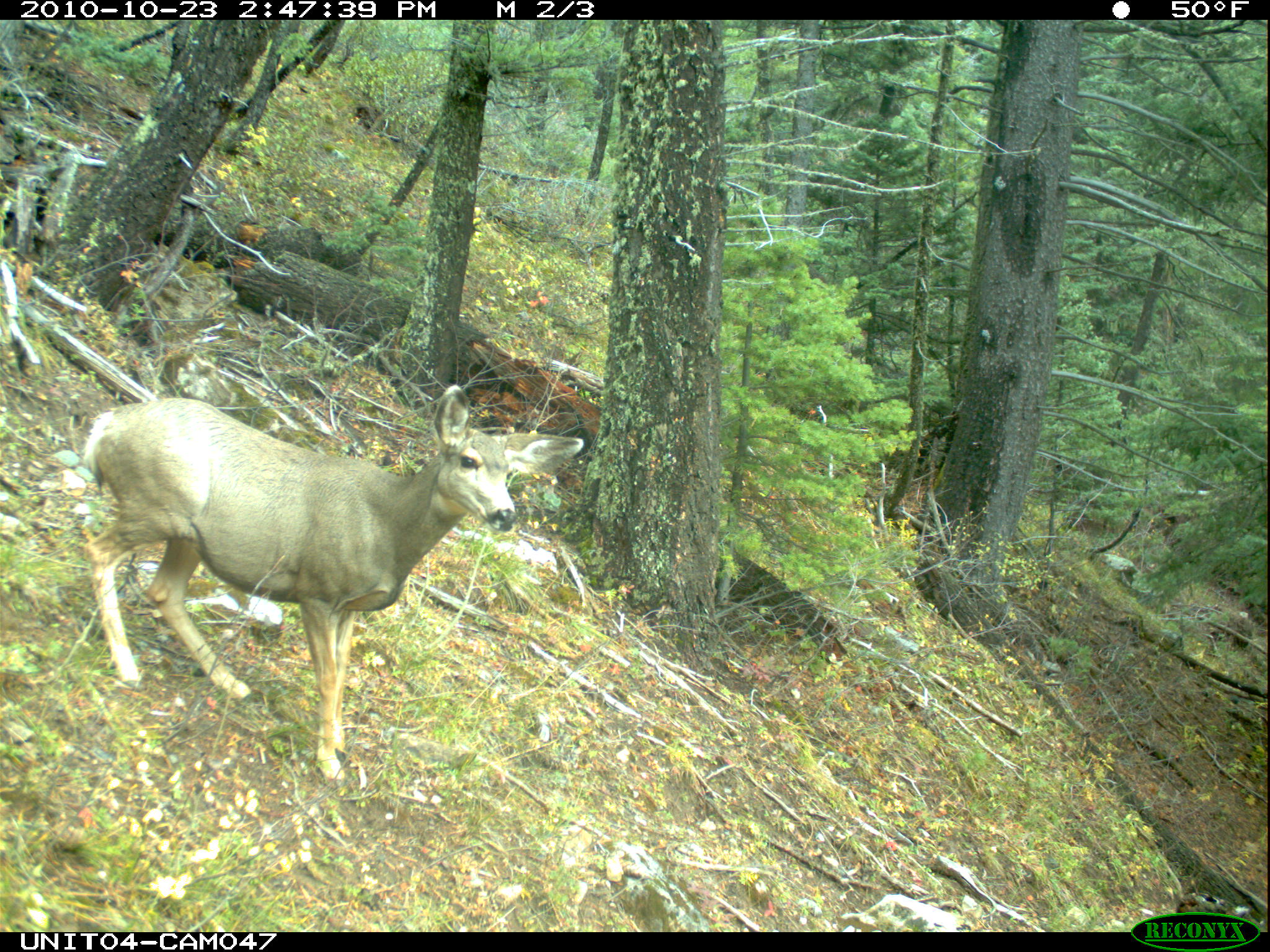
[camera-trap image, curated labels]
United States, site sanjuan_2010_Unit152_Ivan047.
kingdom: Animalia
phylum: Chordata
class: Mammalia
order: Artiodactyla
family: Cervidae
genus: Odocoileus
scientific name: Odocoileus hemionus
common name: mule deer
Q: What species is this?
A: Odocoileus hemionus (mule deer).